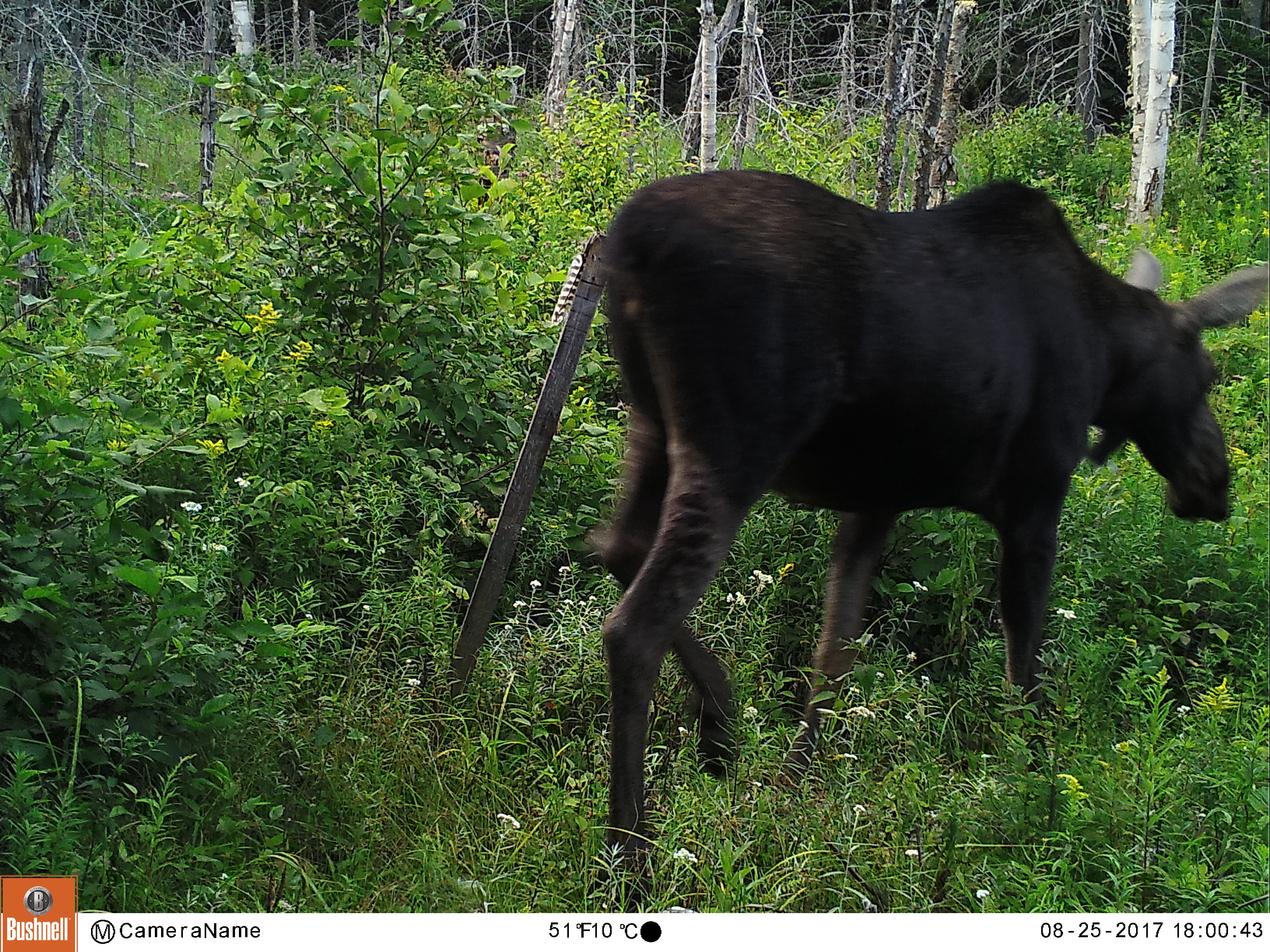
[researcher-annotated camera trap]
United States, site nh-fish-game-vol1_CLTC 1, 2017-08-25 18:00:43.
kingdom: Animalia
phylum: Chordata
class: Mammalia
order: Artiodactyla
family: Cervidae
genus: Alces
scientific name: Alces alces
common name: moose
Moose (Alces alces).